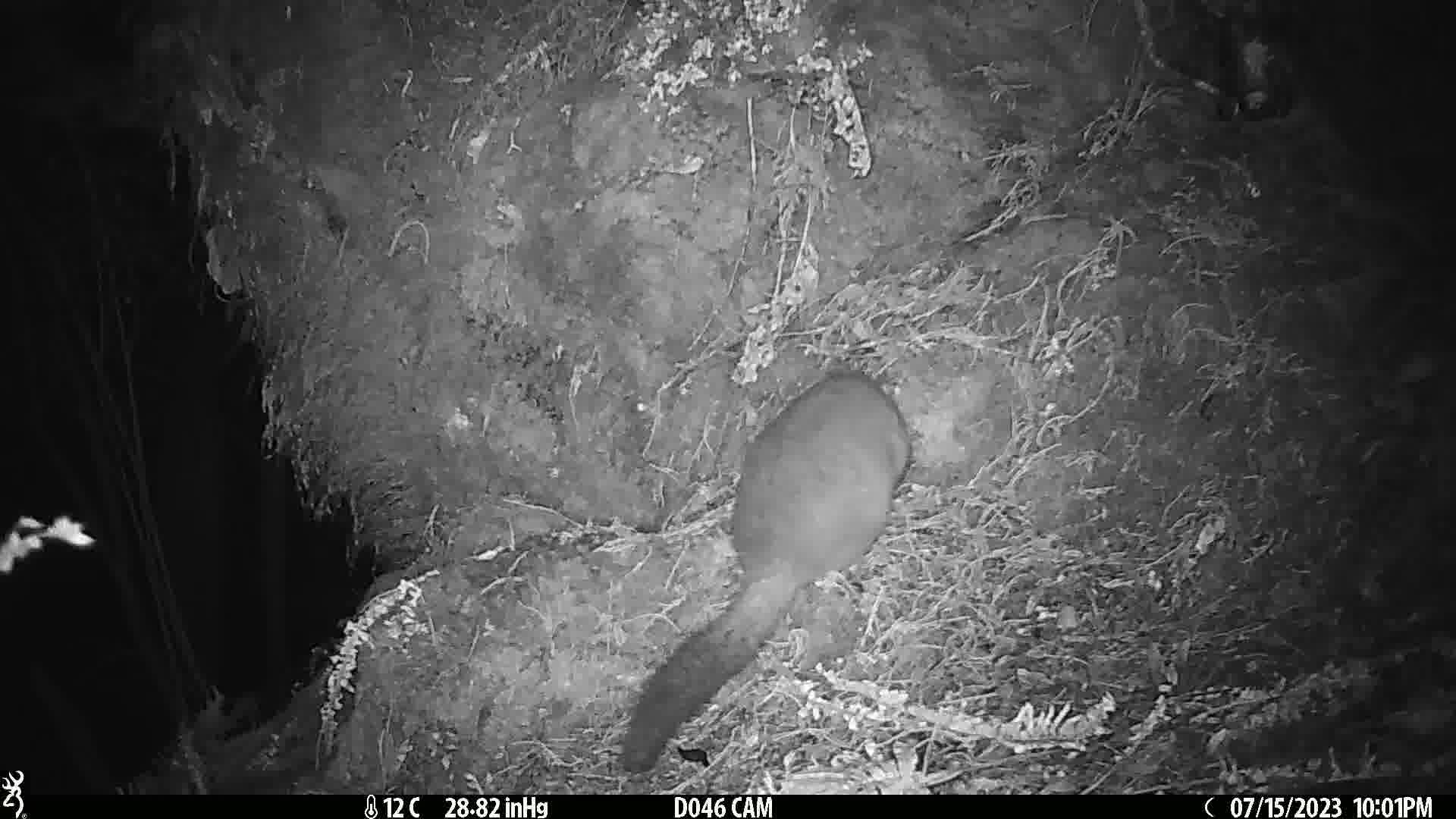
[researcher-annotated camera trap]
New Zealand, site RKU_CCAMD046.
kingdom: Animalia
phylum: Chordata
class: Mammalia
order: Diprotodontia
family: Phalangeridae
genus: Trichosurus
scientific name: Trichosurus vulpecula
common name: common brushtail possum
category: possum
Possum (common brushtail possum) (Trichosurus vulpecula).